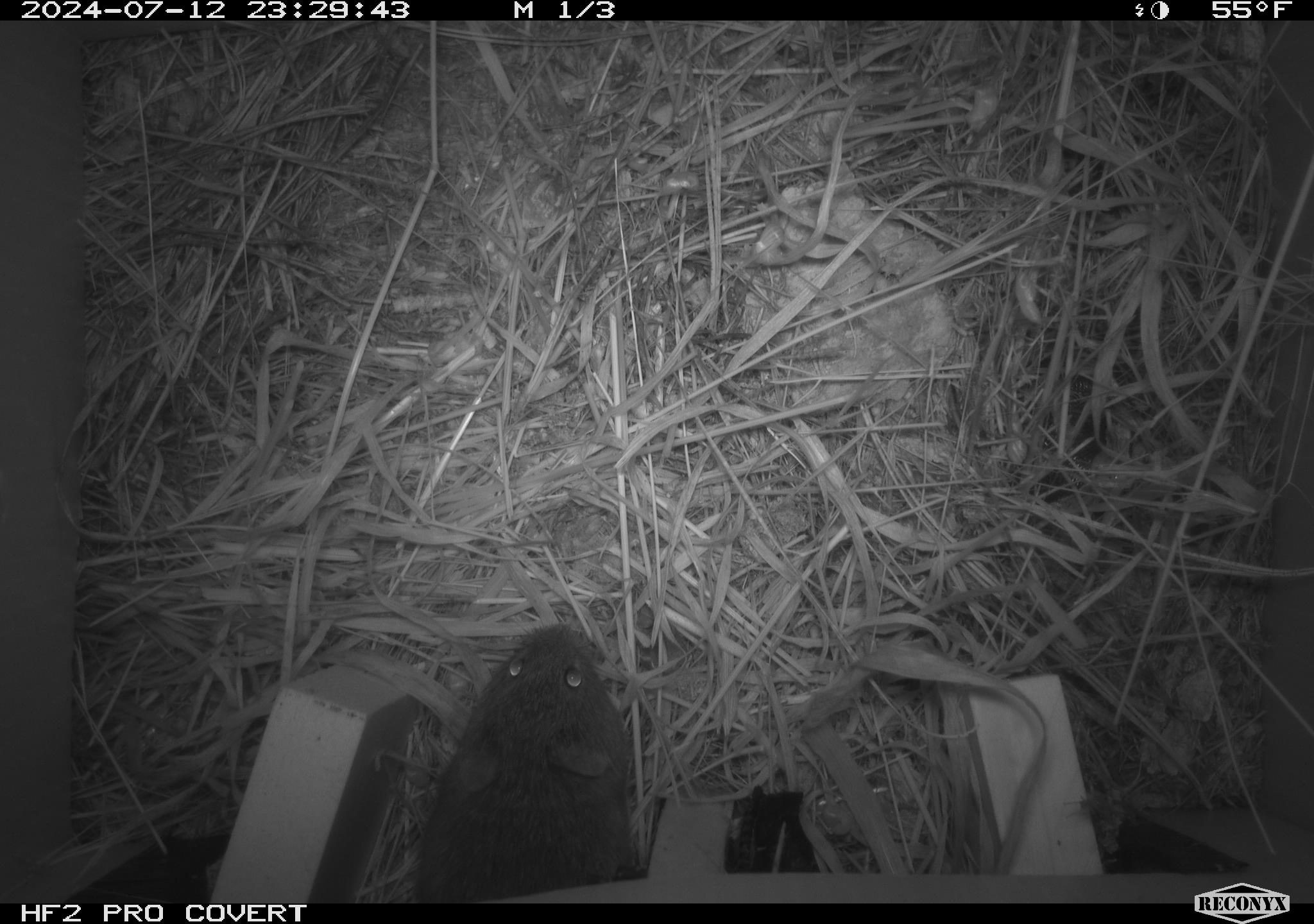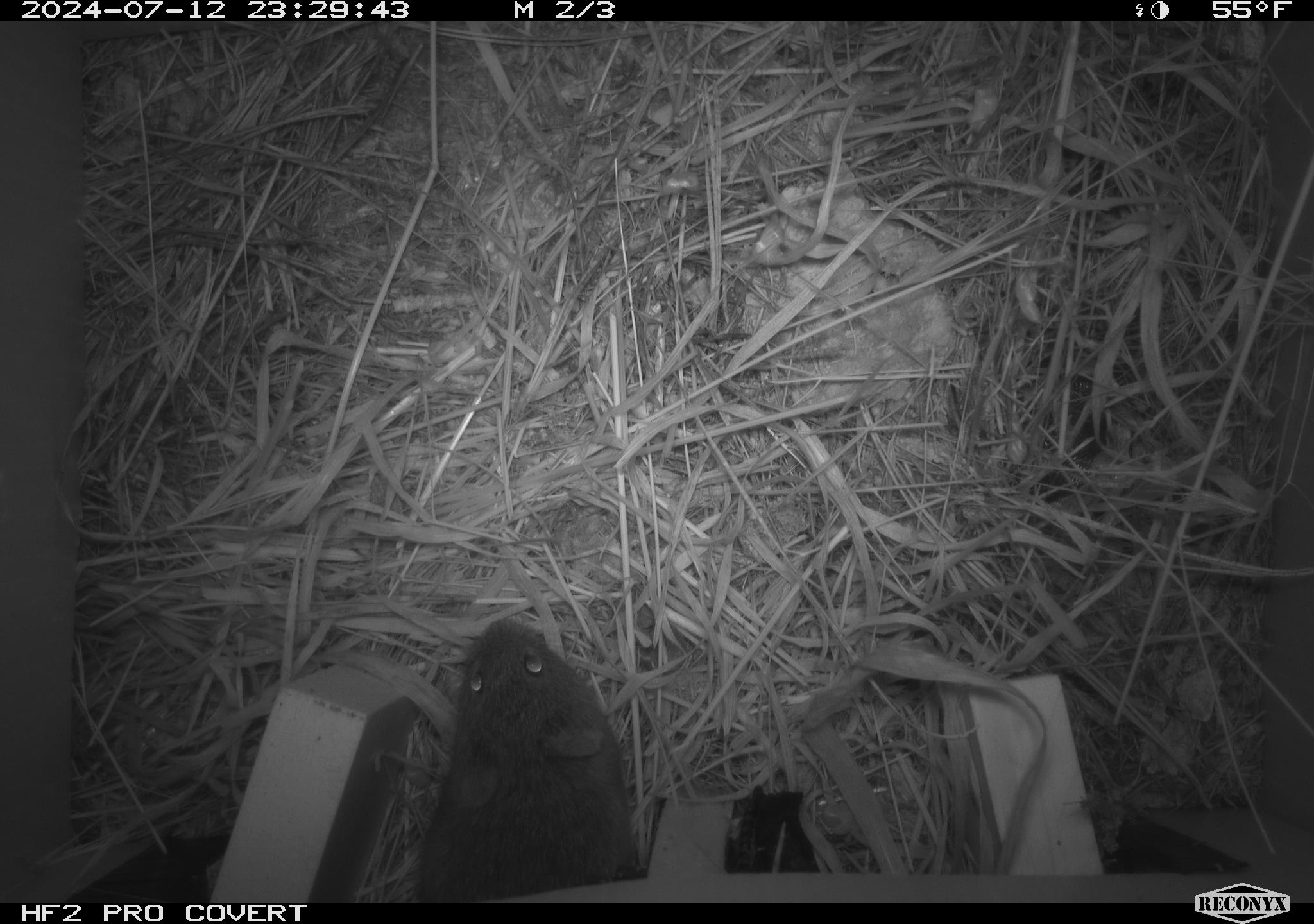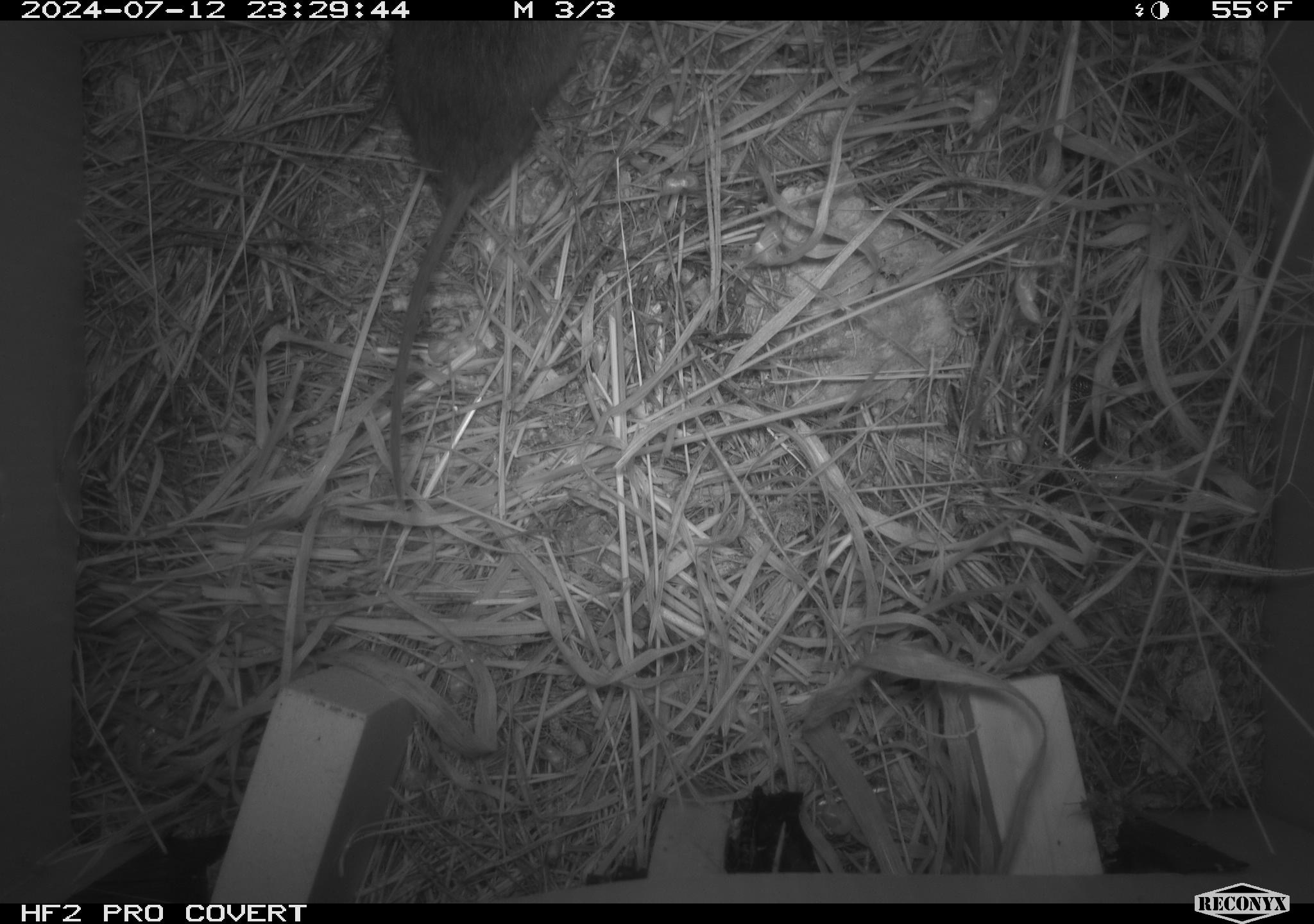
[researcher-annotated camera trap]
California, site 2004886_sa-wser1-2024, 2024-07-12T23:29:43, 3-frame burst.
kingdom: Animalia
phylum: Chordata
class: Mammalia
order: Rodentia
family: Cricetidae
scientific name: Arvicolinae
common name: voles, lemmings, and muskrats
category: arvicolinae subfamily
Arvicolinae subfamily (voles, lemmings, and muskrats) (Arvicolinae).